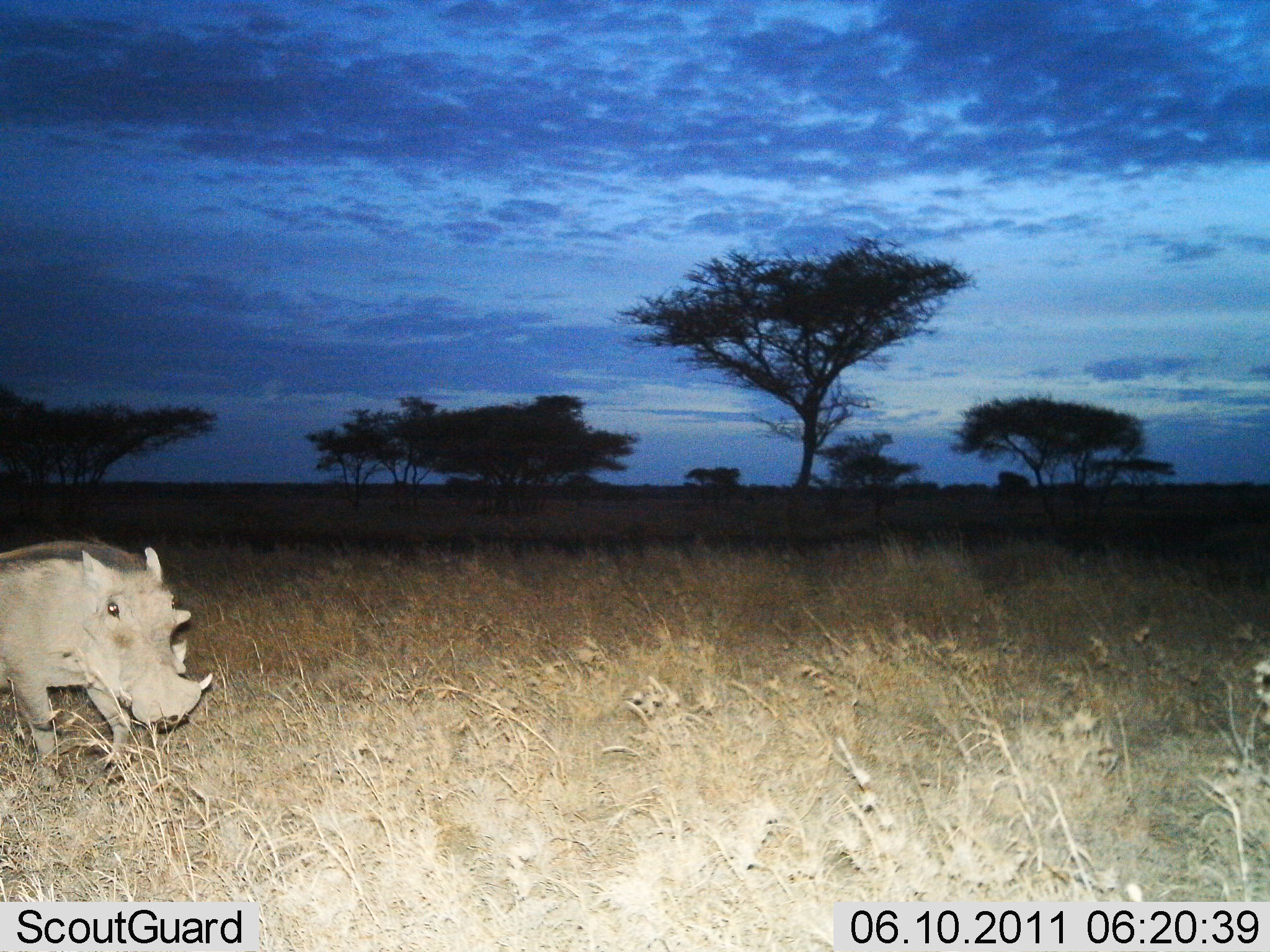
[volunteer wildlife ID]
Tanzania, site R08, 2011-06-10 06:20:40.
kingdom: Animalia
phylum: Chordata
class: Mammalia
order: Artiodactyla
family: Suidae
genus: Phacochoerus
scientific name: Phacochoerus africanus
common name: warthog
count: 1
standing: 10%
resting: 0%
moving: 90%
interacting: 0%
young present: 0%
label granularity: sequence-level